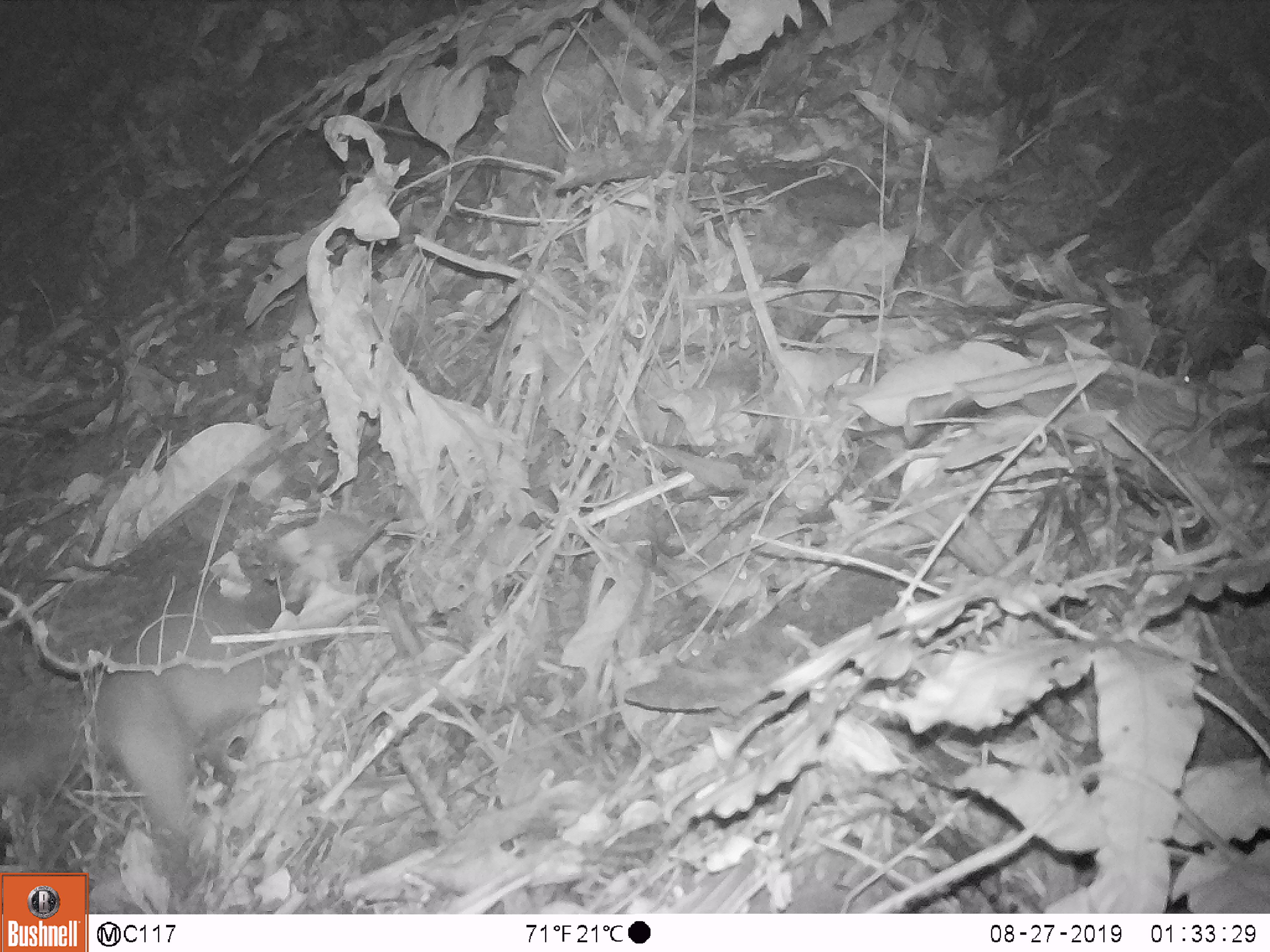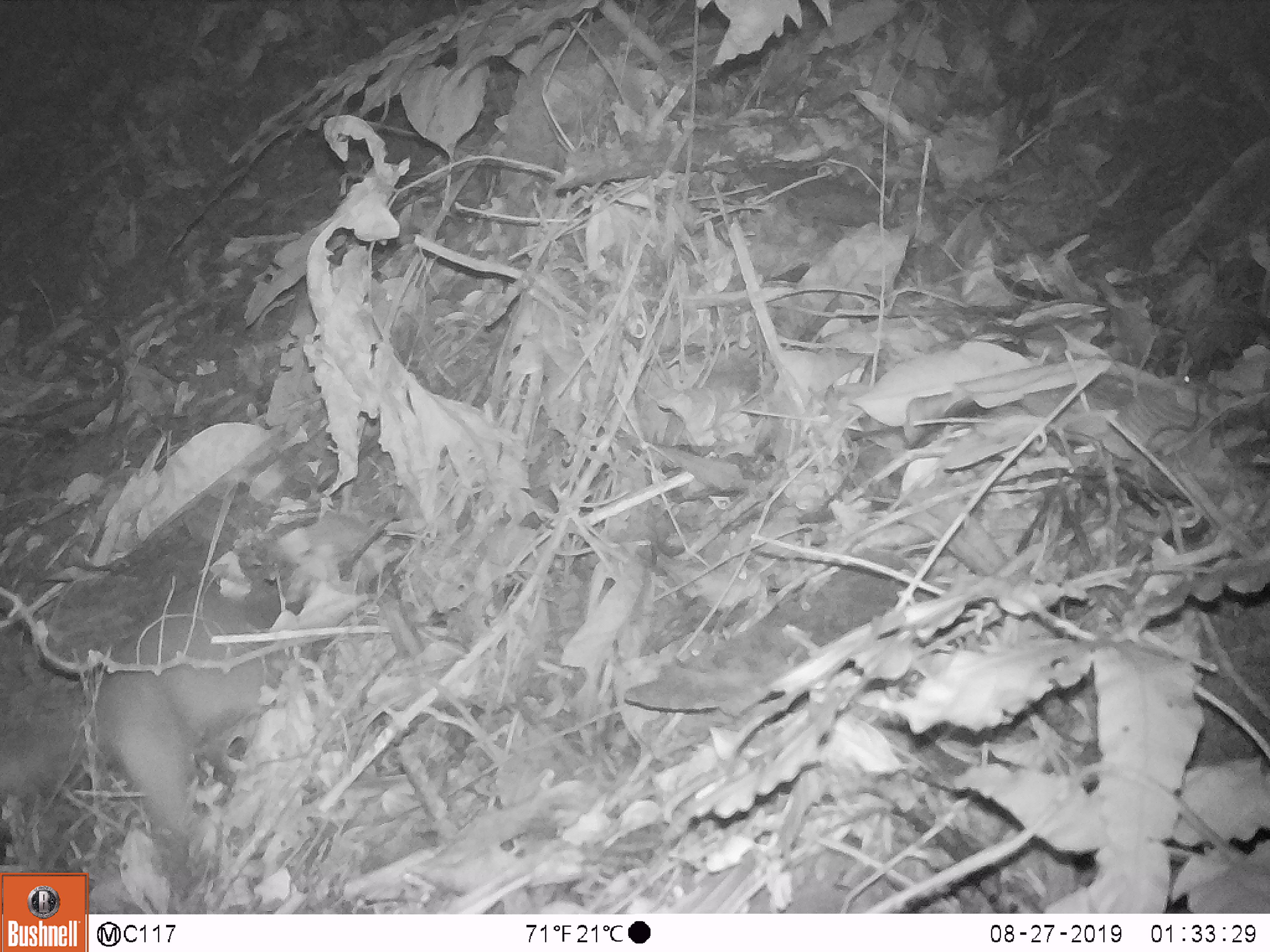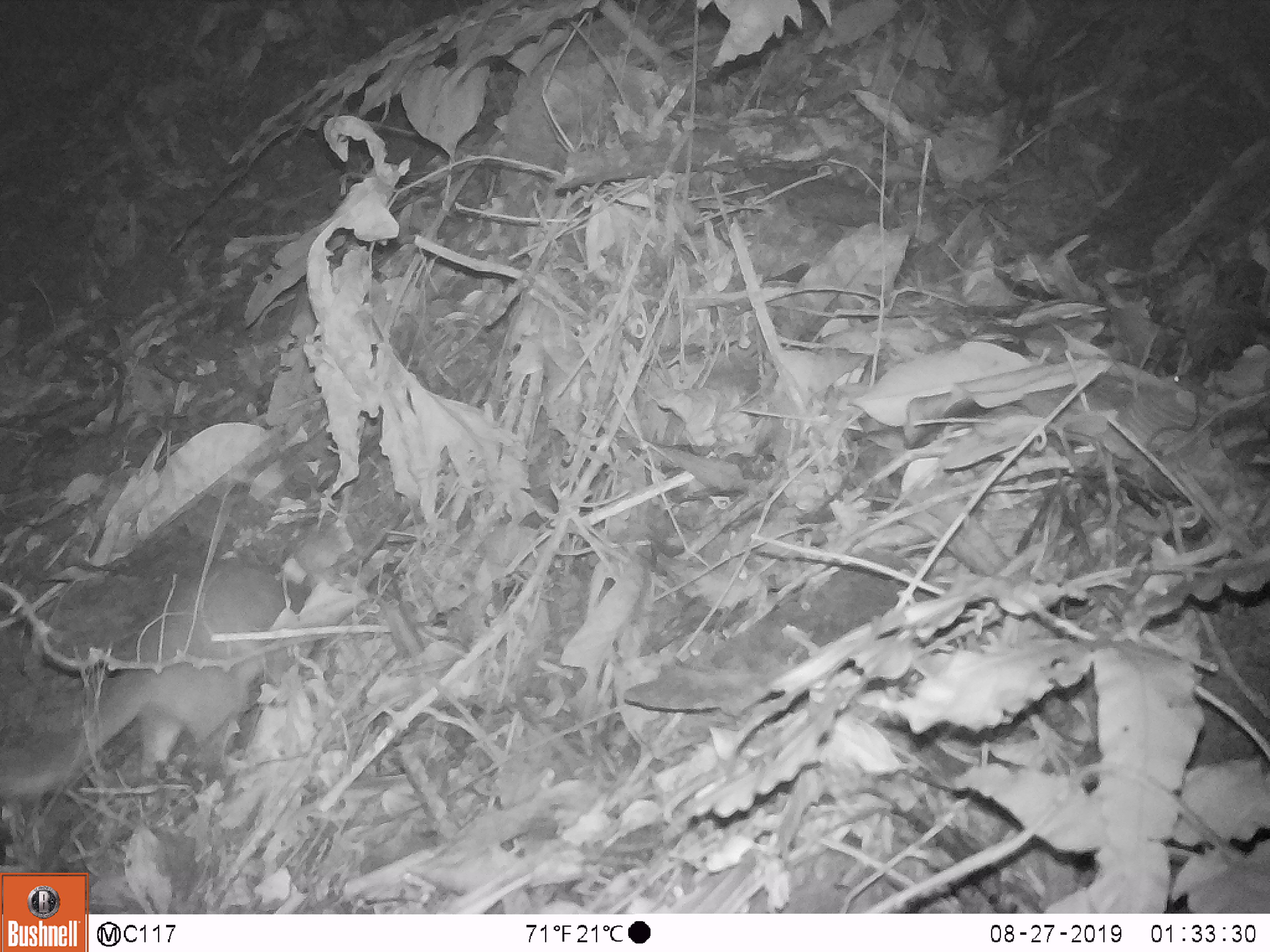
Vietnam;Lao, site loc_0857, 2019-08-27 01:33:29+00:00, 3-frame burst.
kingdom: Animalia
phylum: Chordata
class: Mammalia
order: Carnivora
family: Mustelidae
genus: Melogale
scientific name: Melogale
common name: ferret badger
Ferret badger (Melogale). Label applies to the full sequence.